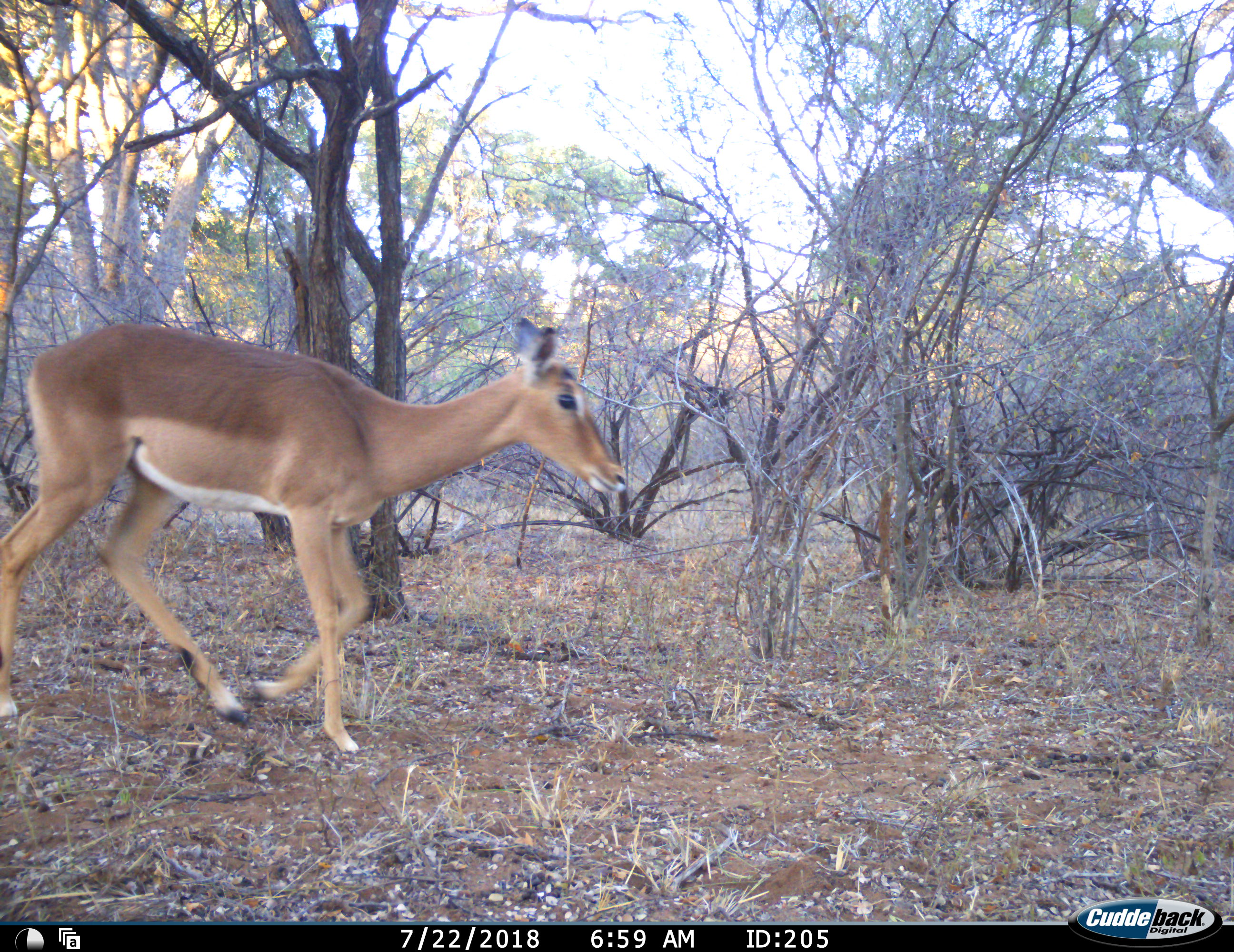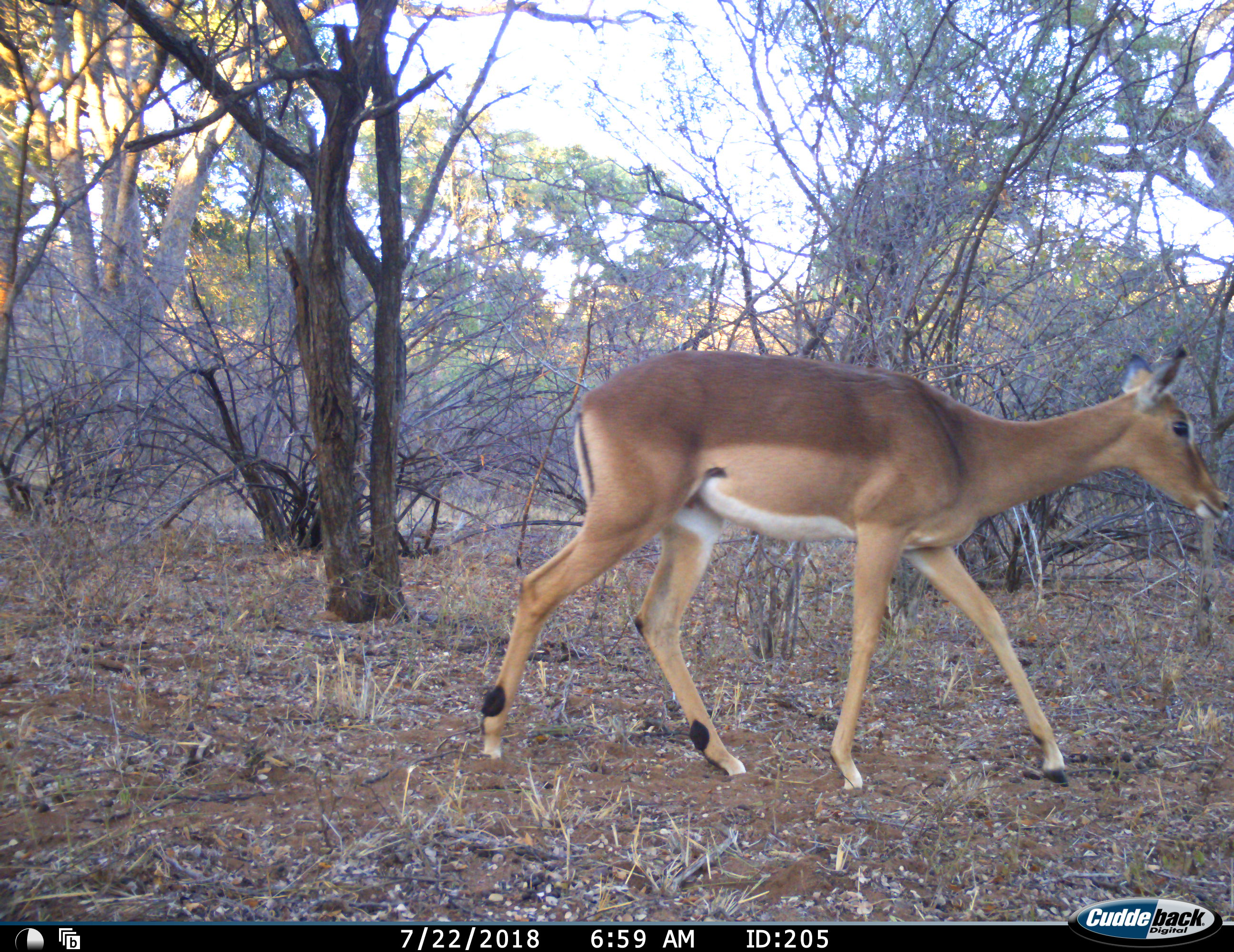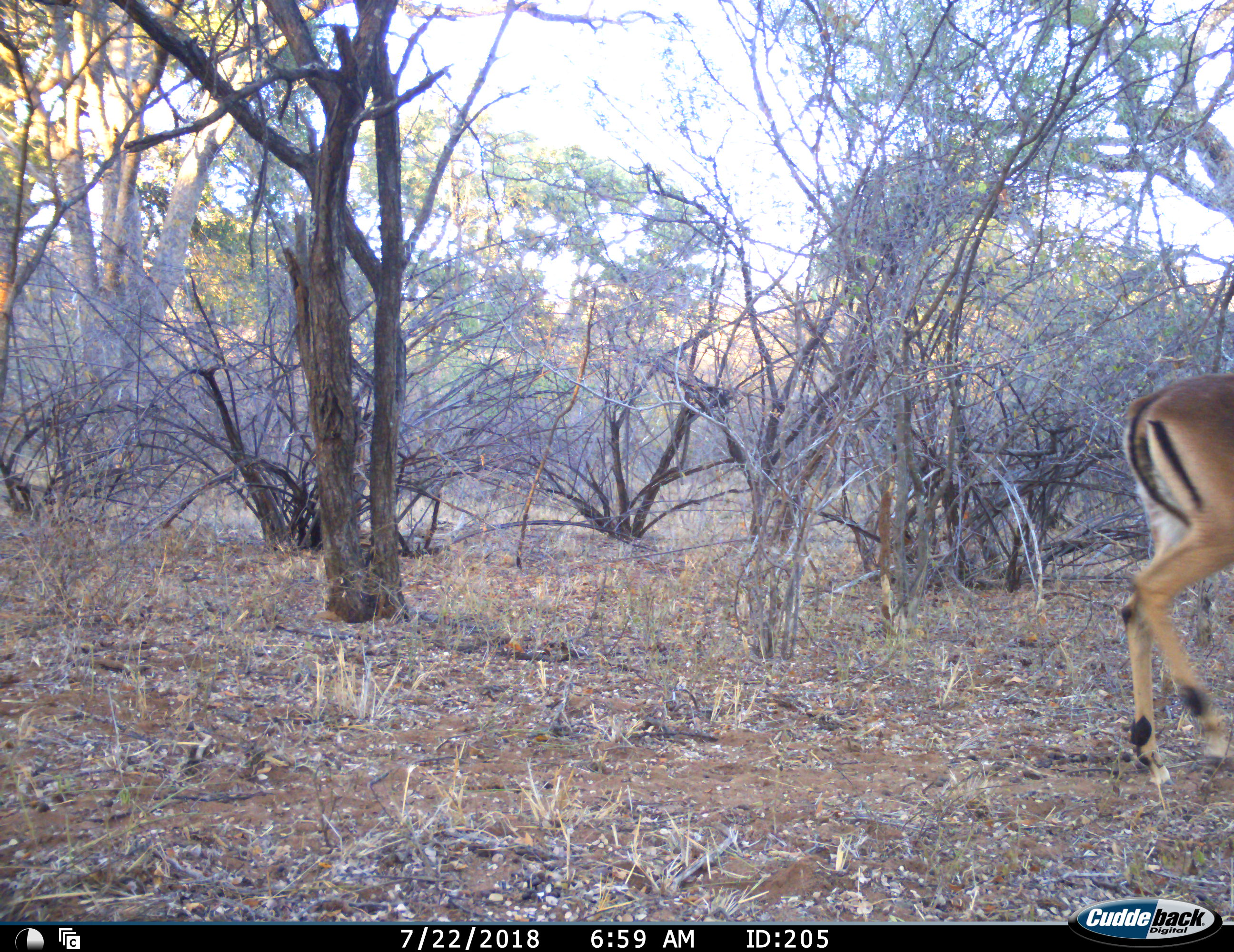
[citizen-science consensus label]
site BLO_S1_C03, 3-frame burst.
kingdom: Animalia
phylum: Chordata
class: Mammalia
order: Artiodactyla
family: Bovidae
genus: Aepyceros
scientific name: Aepyceros melampus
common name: impala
Impala (Aepyceros melampus), count 1. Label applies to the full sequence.